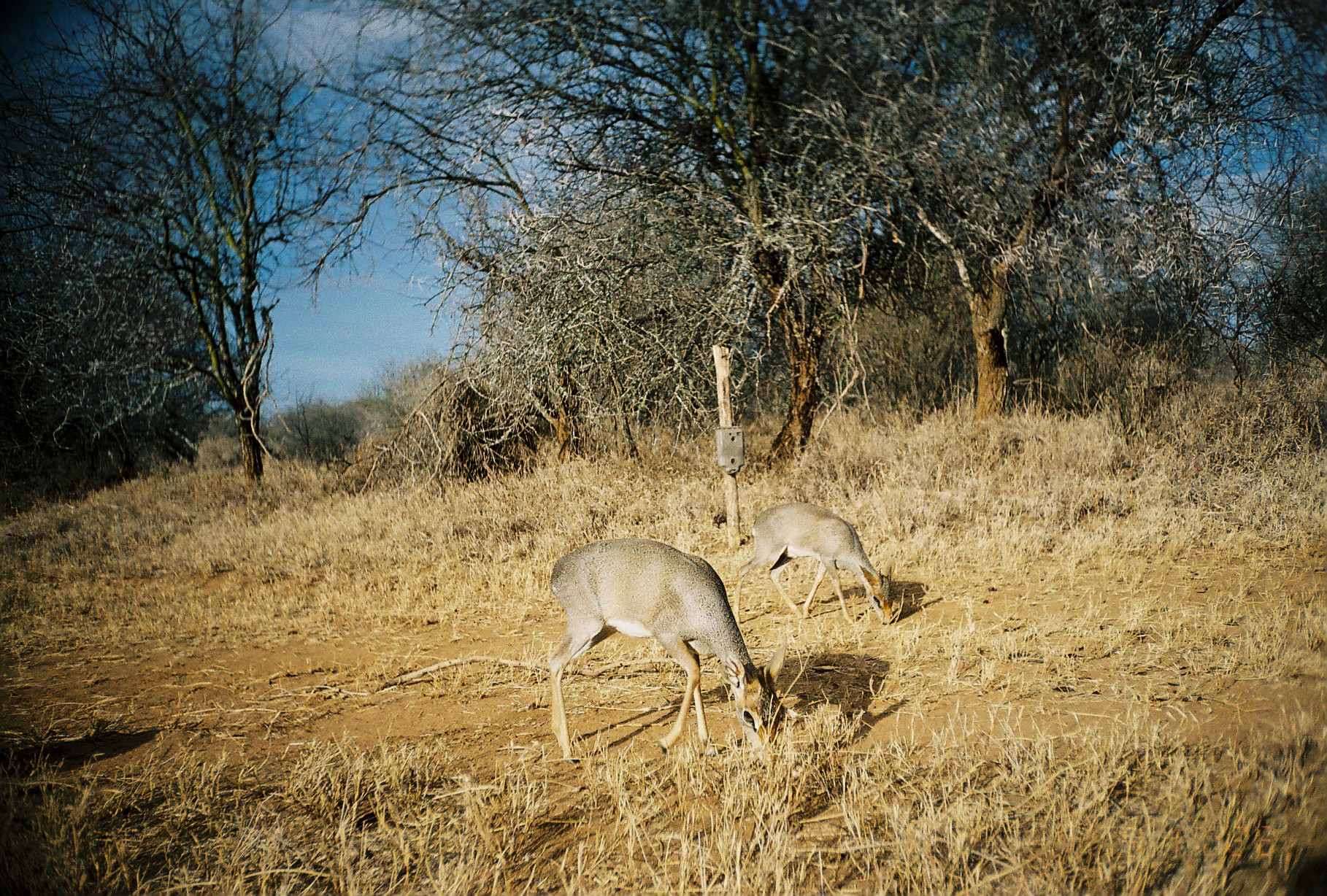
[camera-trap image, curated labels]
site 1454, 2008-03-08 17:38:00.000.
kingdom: Animalia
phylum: Chordata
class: Mammalia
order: Artiodactyla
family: Bovidae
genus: Madoqua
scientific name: Madoqua guentheri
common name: günther's dik-dik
Madoqua guentheri (günther's dik-dik), count 2.